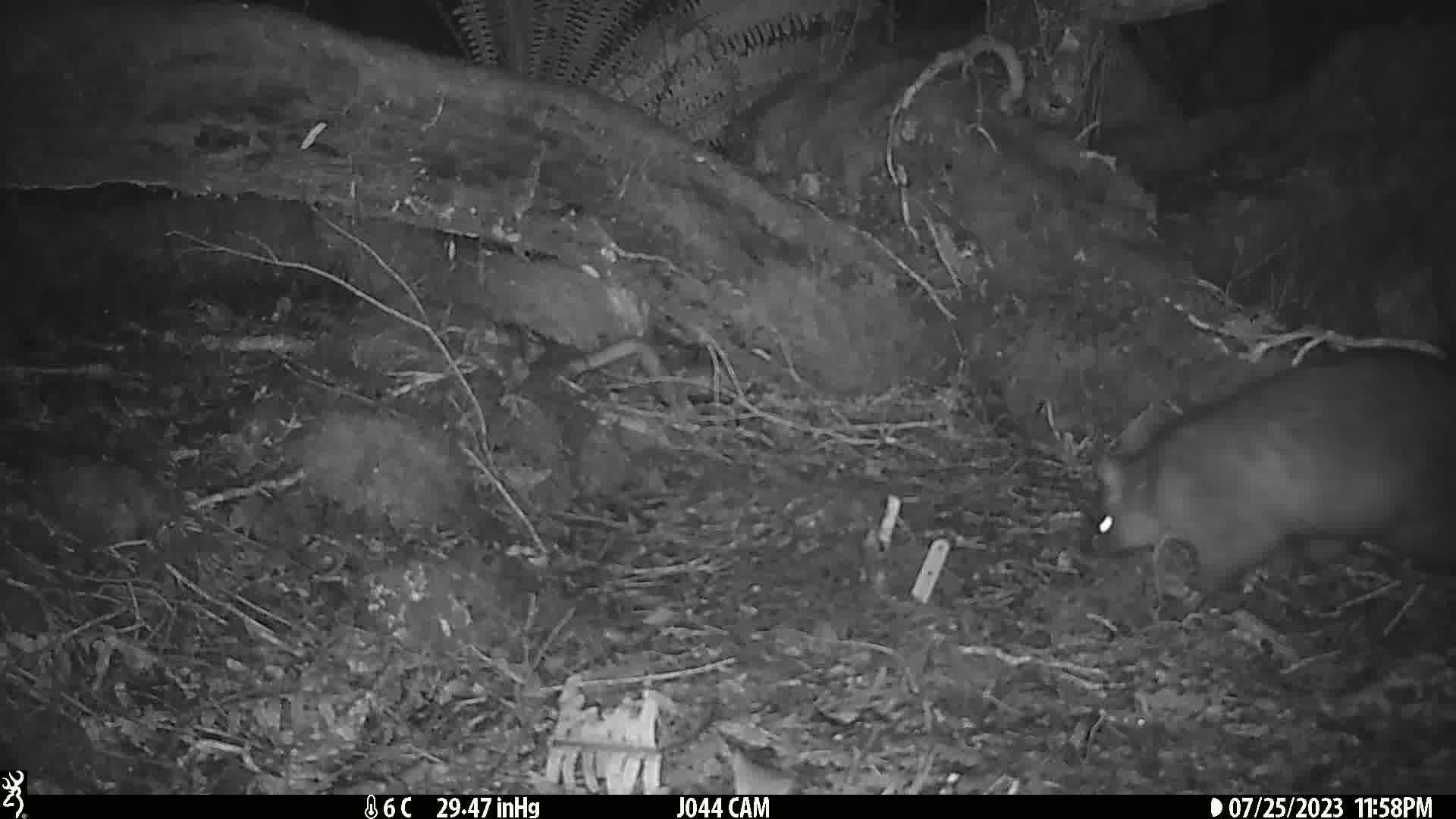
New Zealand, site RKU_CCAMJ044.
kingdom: Animalia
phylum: Chordata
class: Mammalia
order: Diprotodontia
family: Phalangeridae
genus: Trichosurus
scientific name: Trichosurus vulpecula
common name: common brushtail possum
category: possum